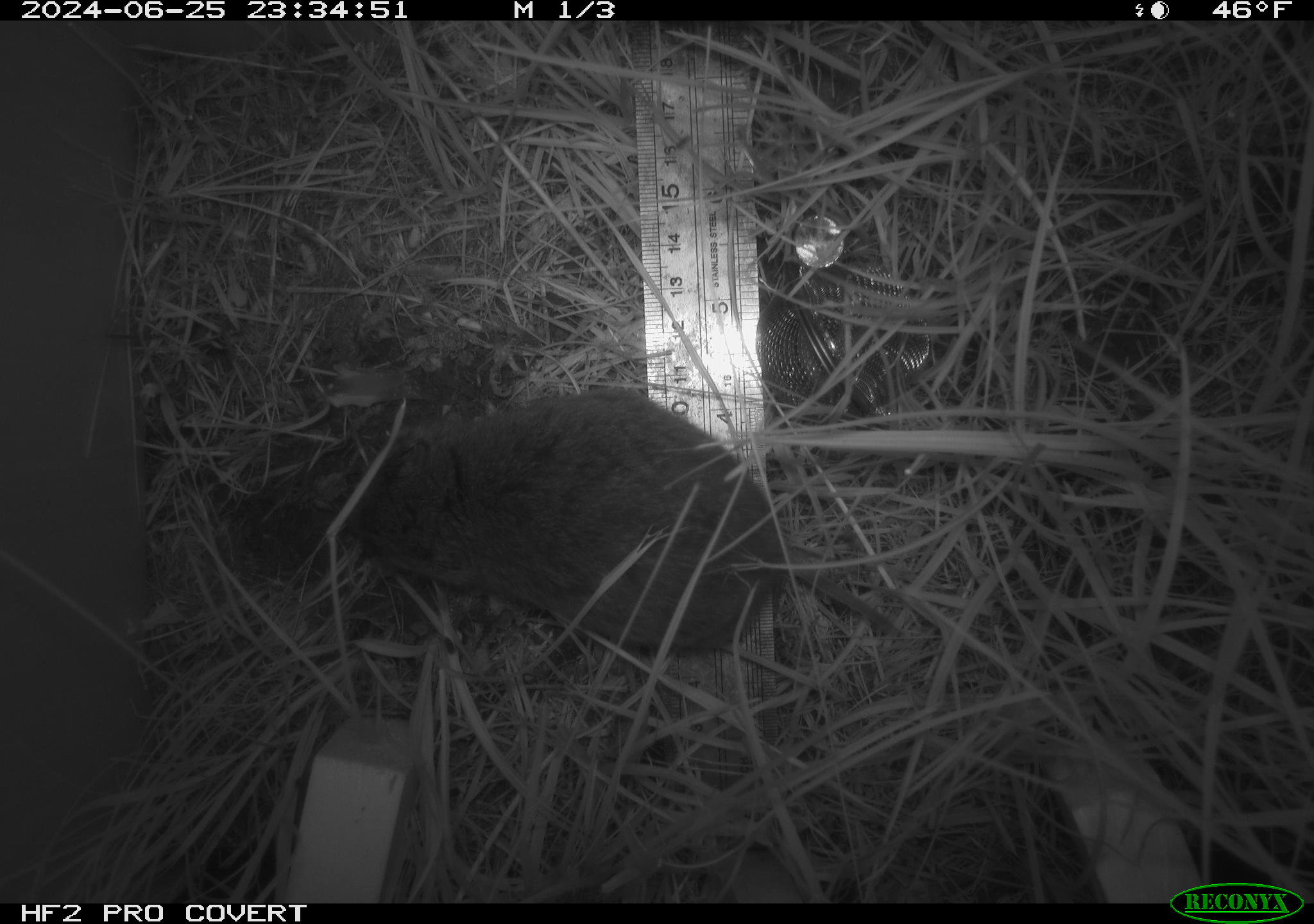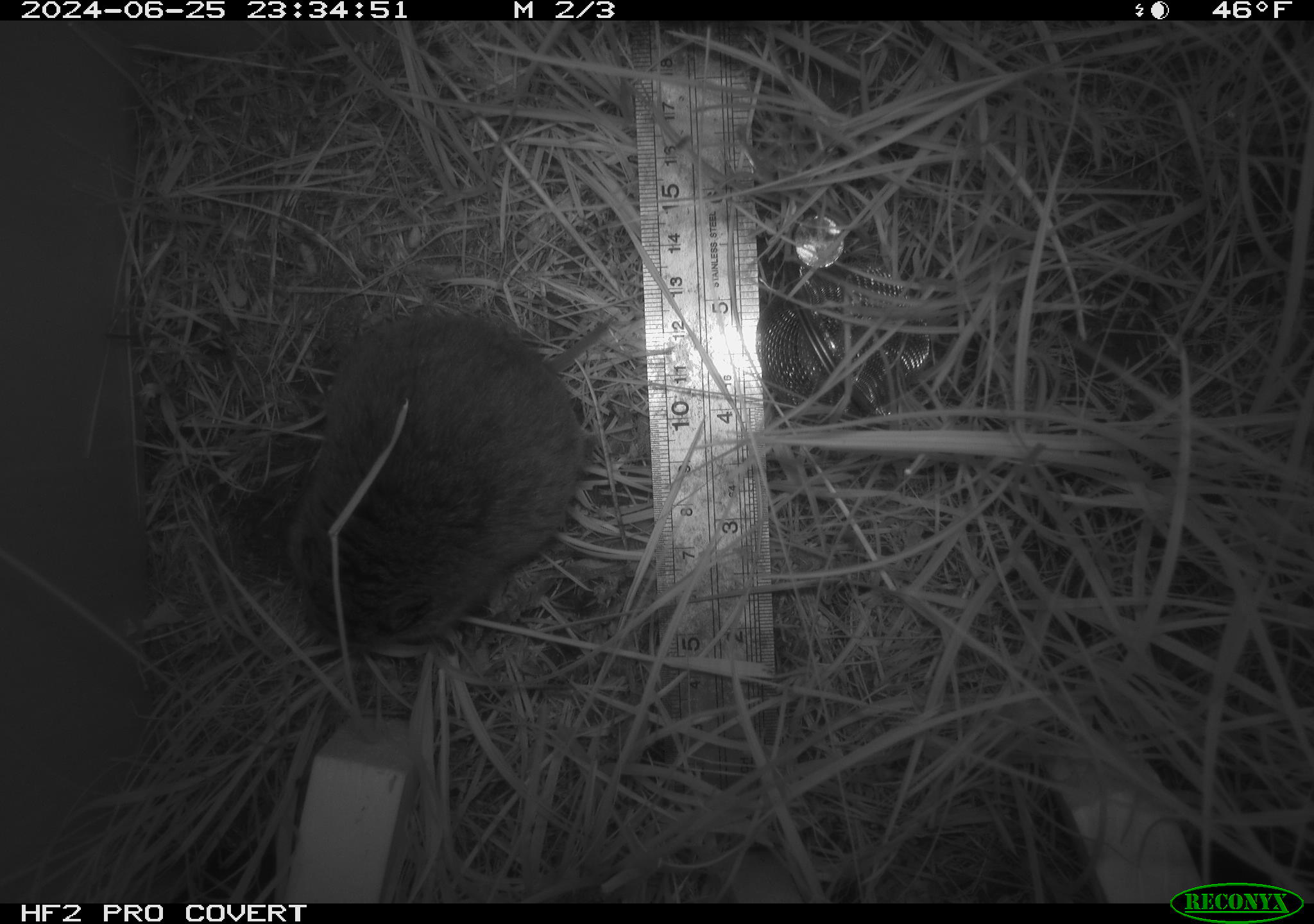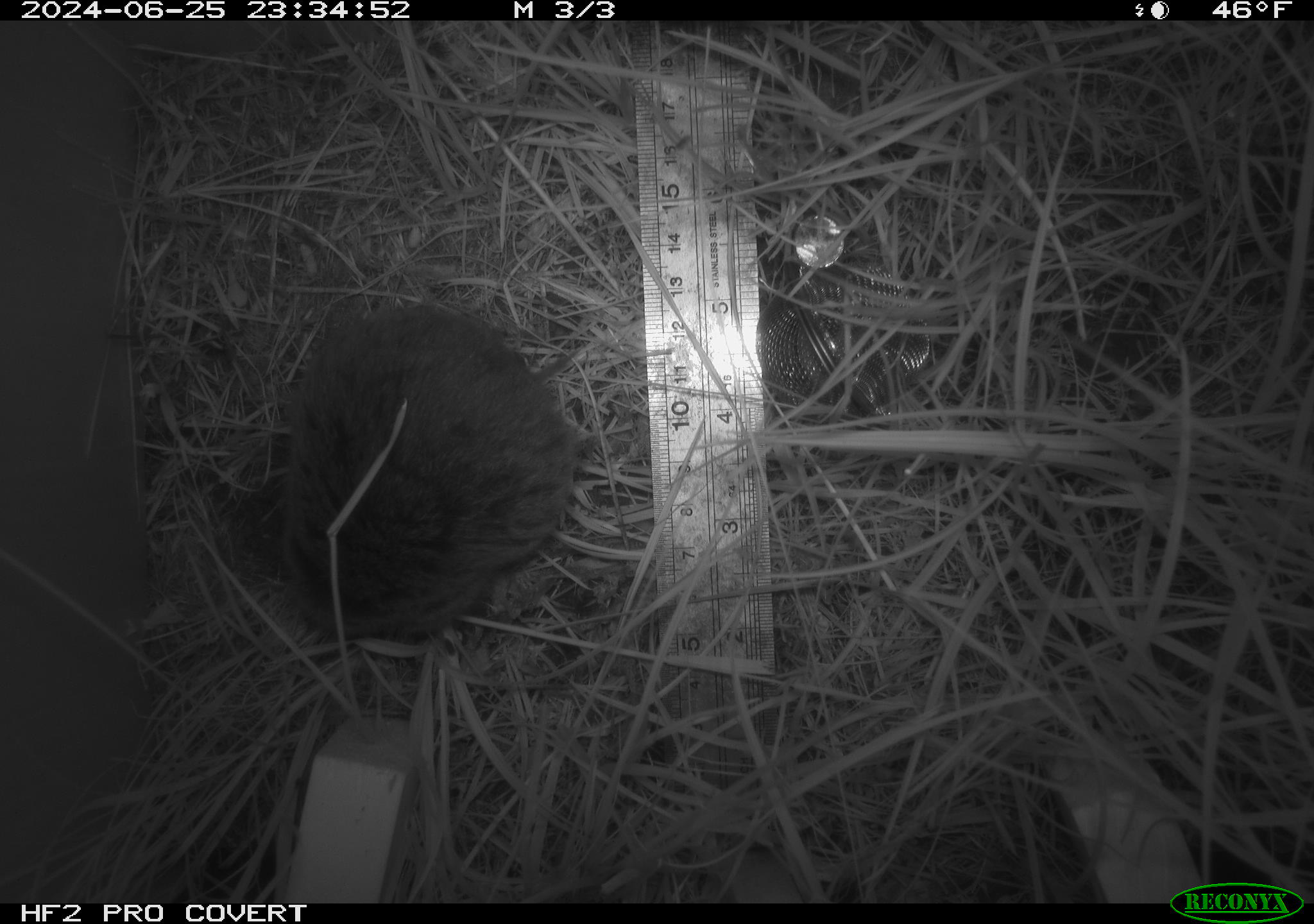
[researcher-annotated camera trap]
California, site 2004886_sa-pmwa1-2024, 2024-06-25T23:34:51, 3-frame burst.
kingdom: Animalia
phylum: Chordata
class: Mammalia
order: Rodentia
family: Cricetidae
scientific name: Arvicolinae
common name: voles, lemmings, and muskrats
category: arvicolinae subfamily